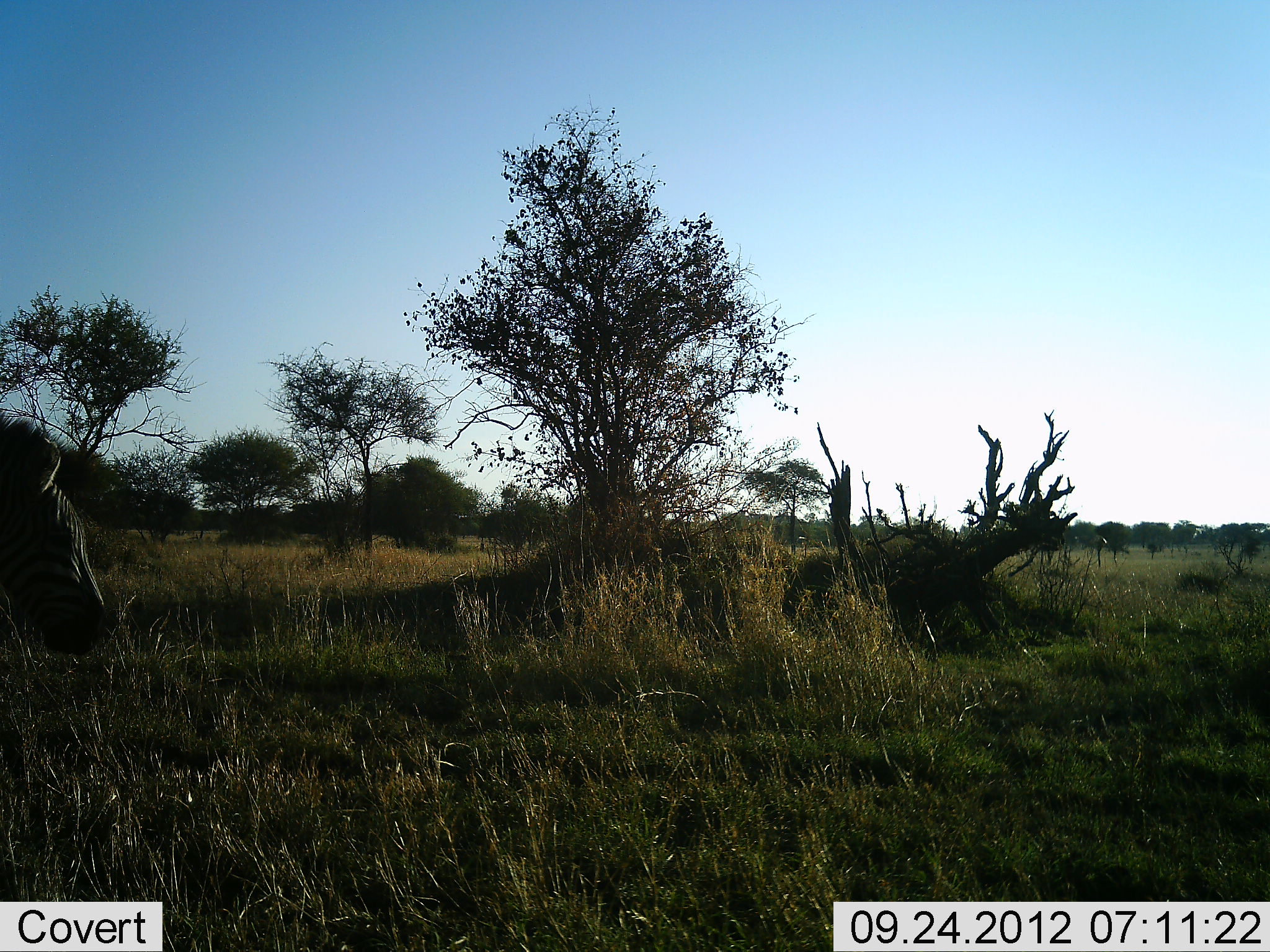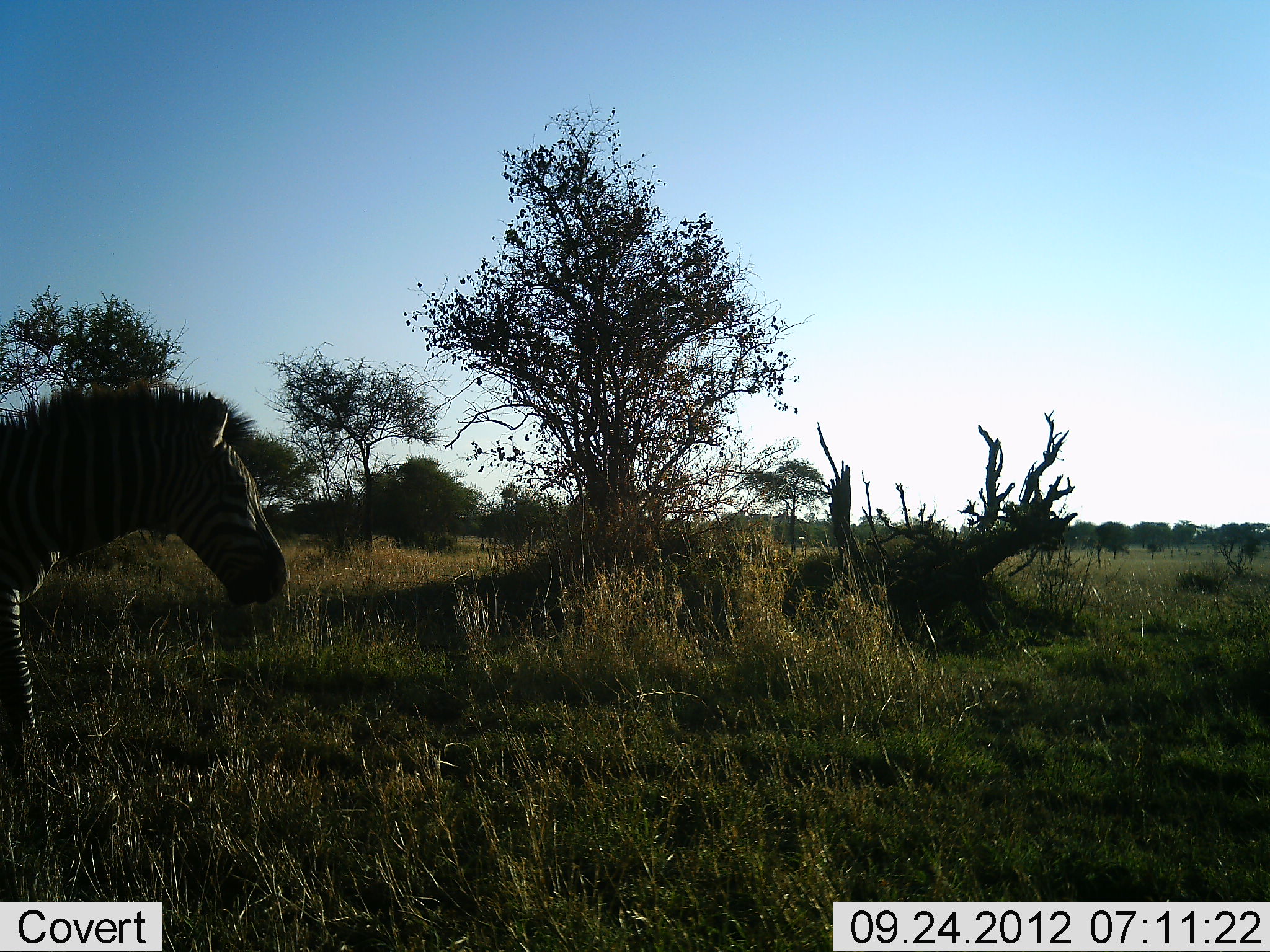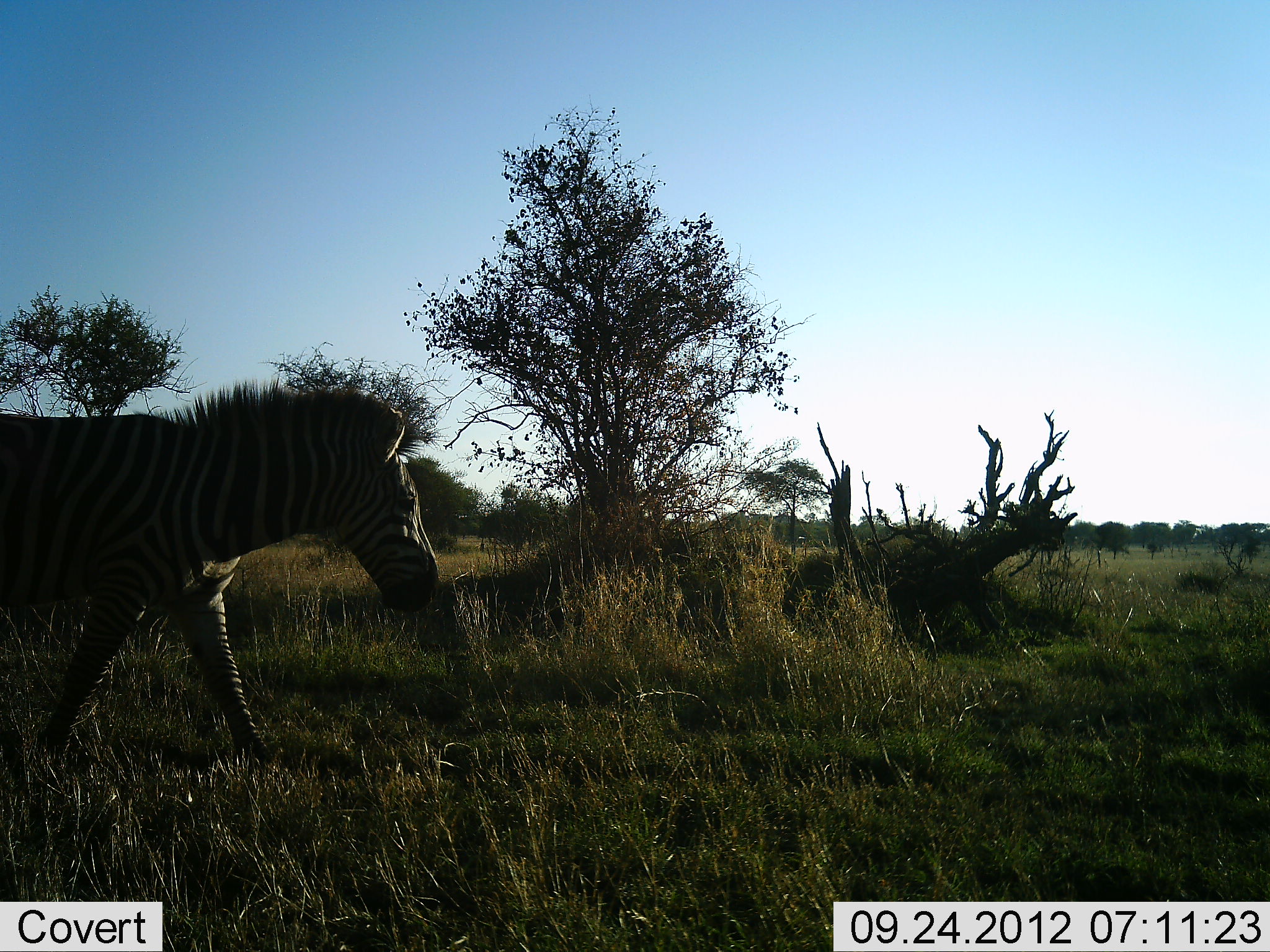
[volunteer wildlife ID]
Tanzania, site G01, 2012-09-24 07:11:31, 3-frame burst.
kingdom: Animalia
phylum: Chordata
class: Mammalia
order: Perissodactyla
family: Equidae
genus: Equus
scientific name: Equus quagga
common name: plains zebra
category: zebra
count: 1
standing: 10%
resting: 0%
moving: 90%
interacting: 0%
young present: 0%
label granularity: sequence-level